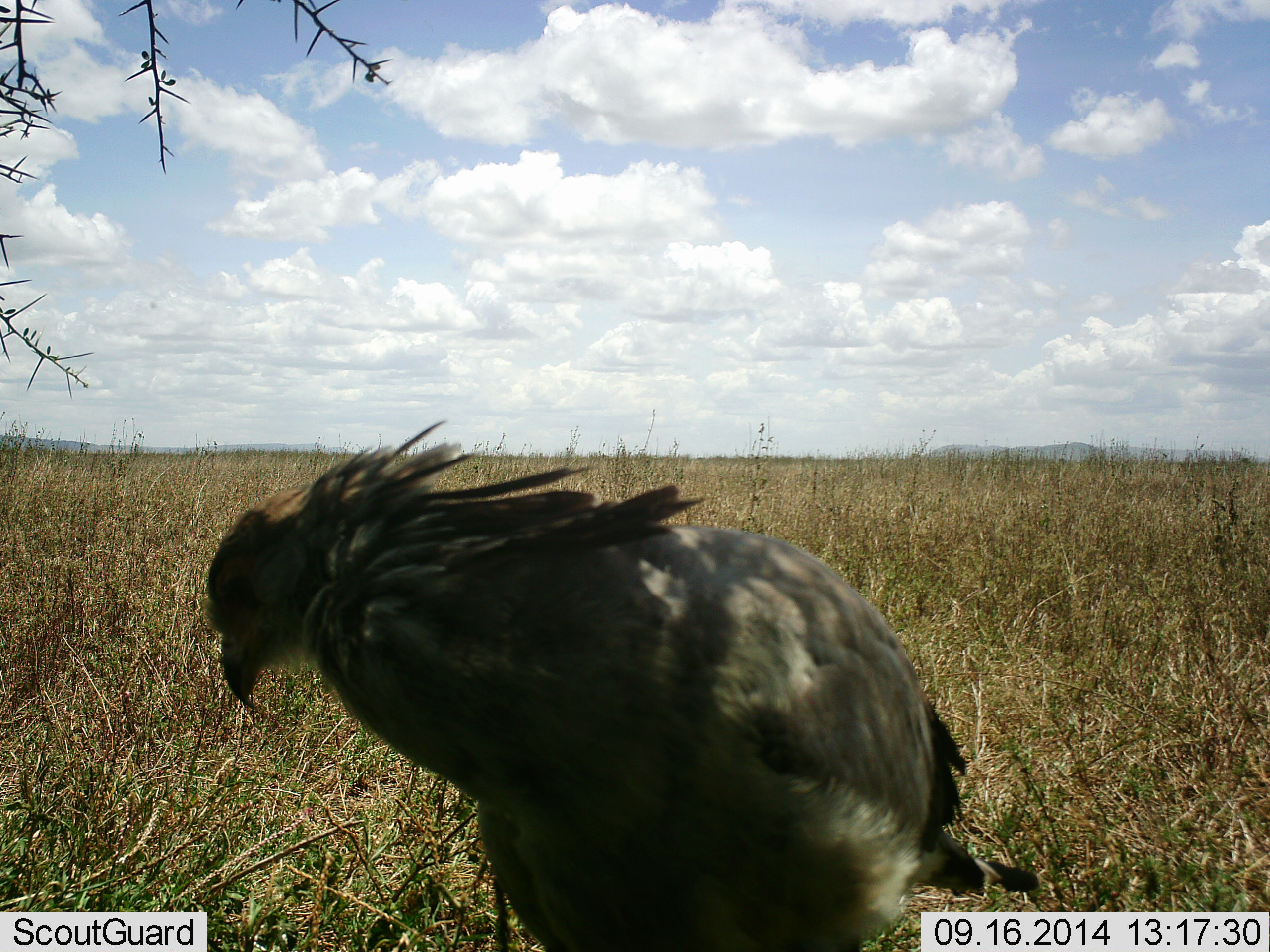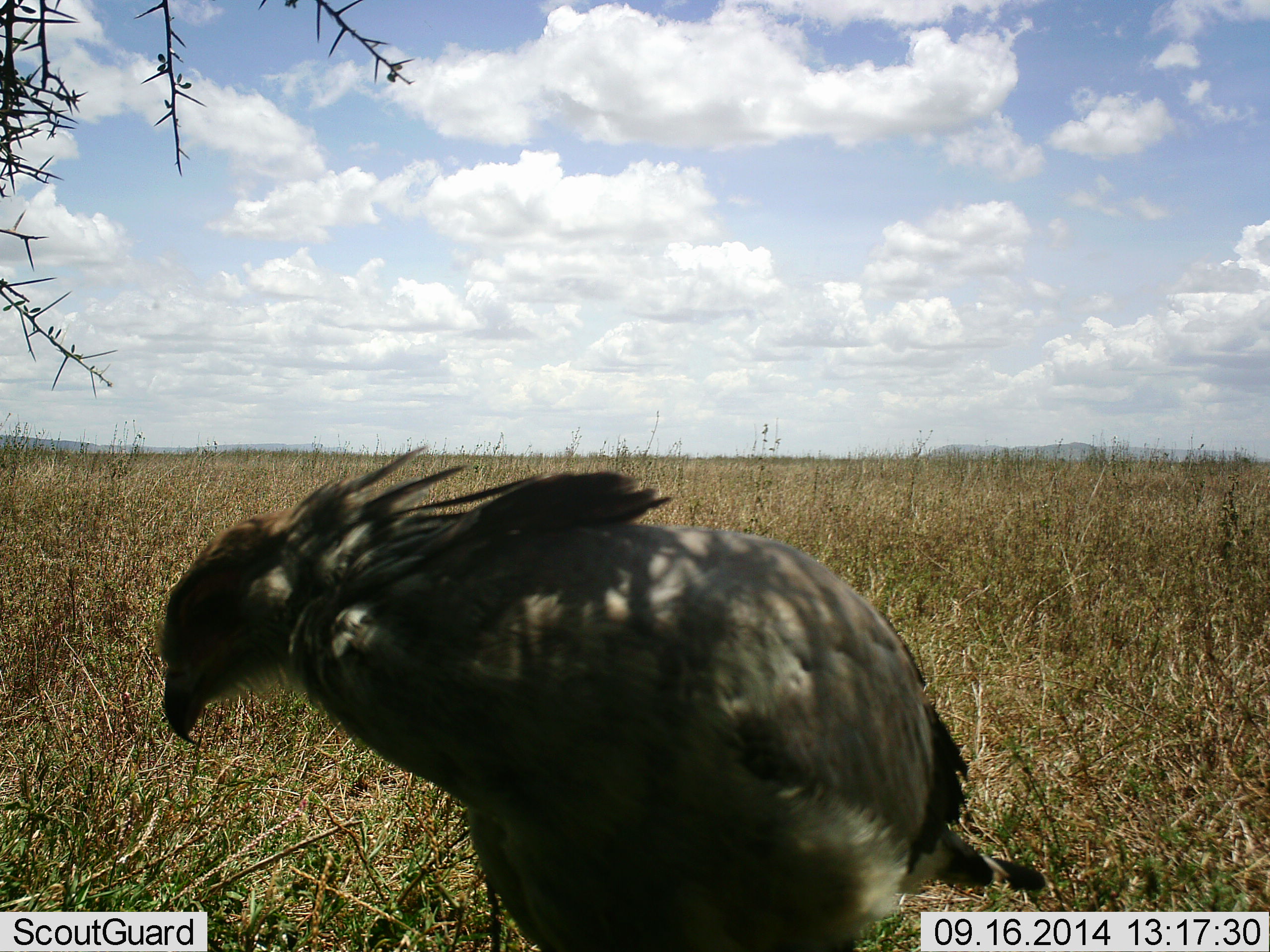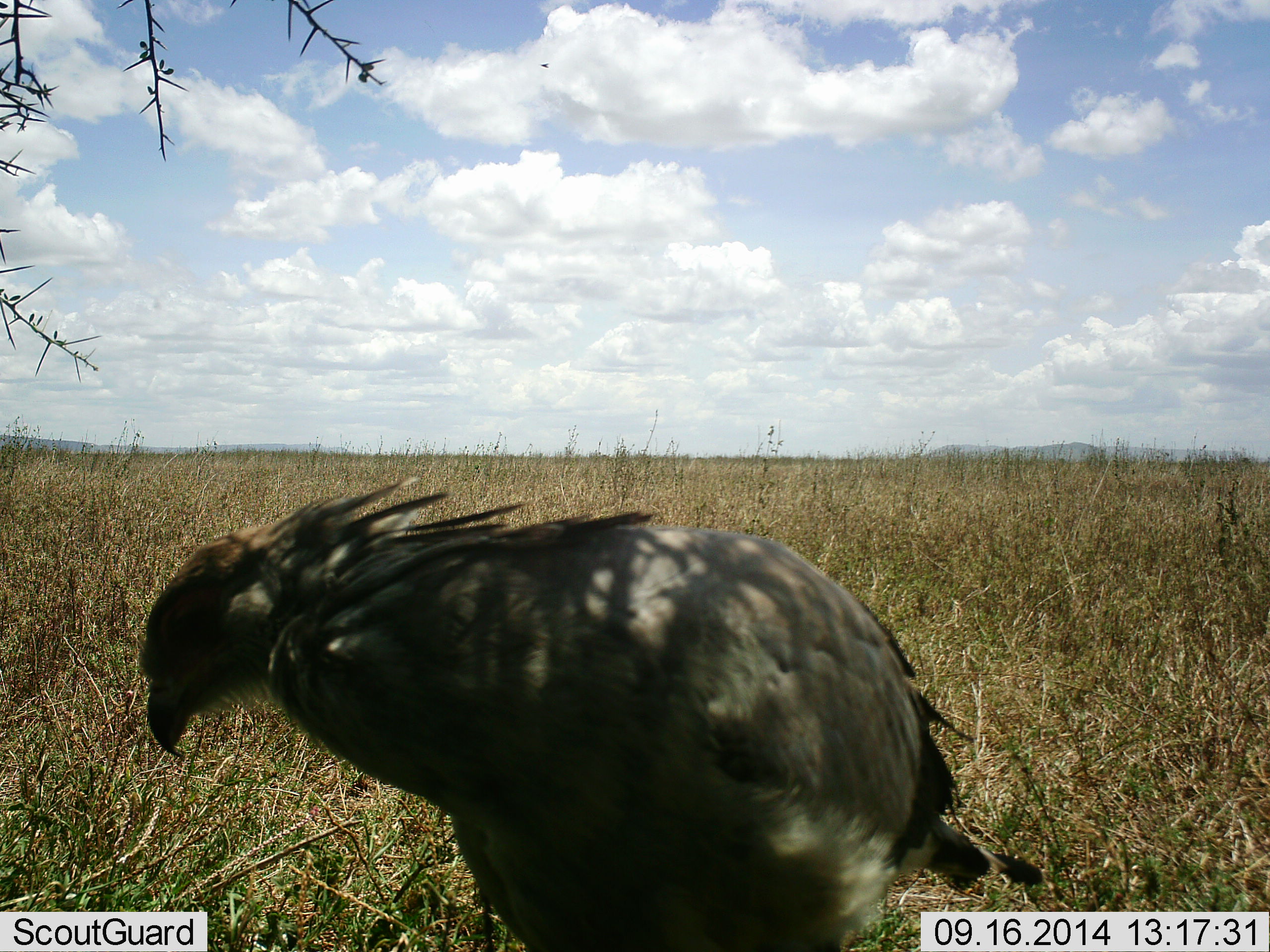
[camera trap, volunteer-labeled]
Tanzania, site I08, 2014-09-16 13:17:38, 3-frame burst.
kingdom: Animalia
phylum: Chordata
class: Aves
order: Accipitriformes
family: Sagittariidae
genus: Sagittarius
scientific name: Sagittarius serpentarius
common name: secretary bird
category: secretarybird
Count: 1.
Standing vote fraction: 80%.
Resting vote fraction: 10%.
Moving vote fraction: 0%.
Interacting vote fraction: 0%.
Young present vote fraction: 0%.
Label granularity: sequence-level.